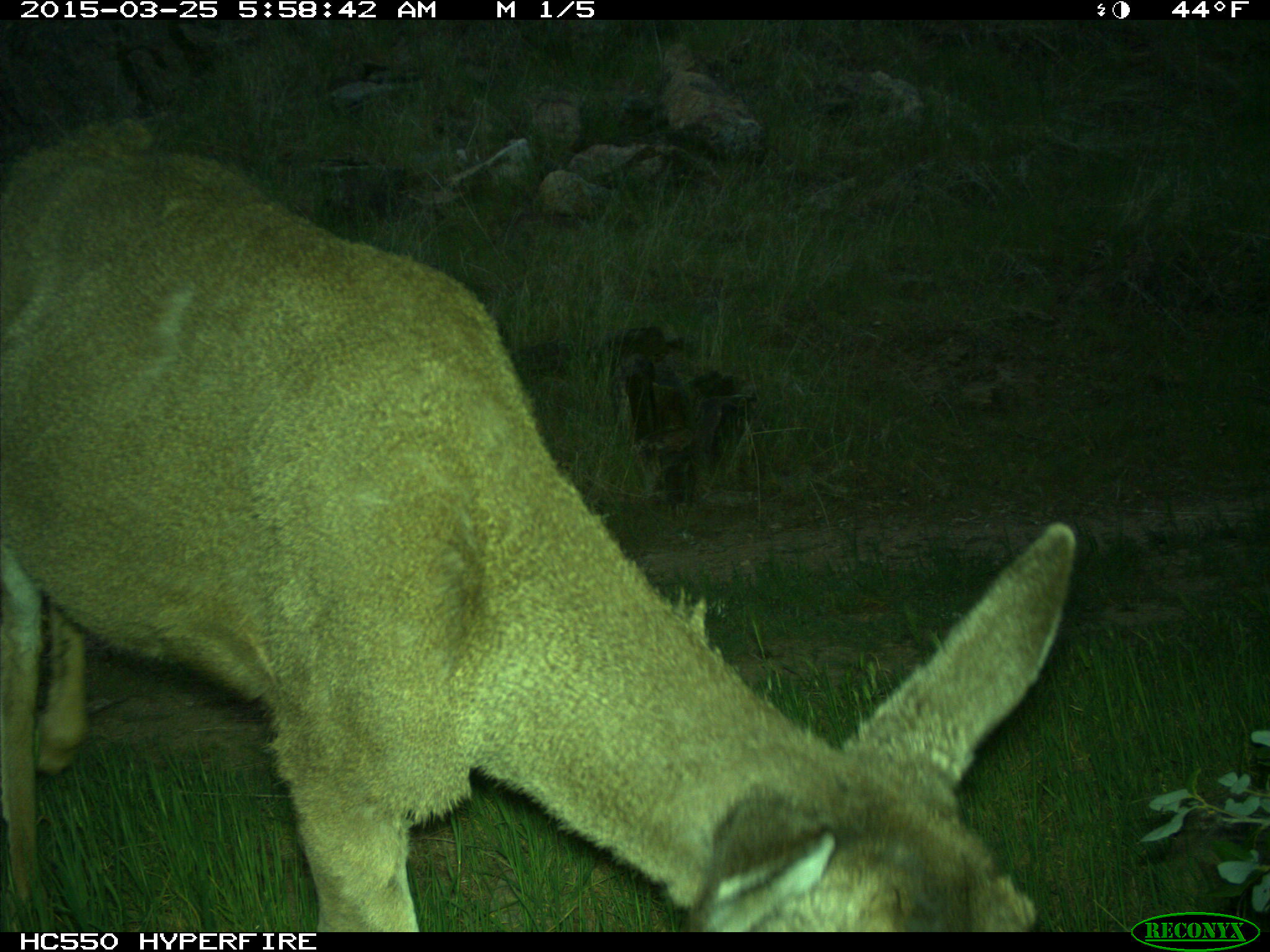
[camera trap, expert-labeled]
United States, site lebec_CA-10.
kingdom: Animalia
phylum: Chordata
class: Mammalia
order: Artiodactyla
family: Cervidae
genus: Odocoileus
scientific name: Odocoileus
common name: deer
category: unidentified deer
Unidentified deer (deer) (Odocoileus).